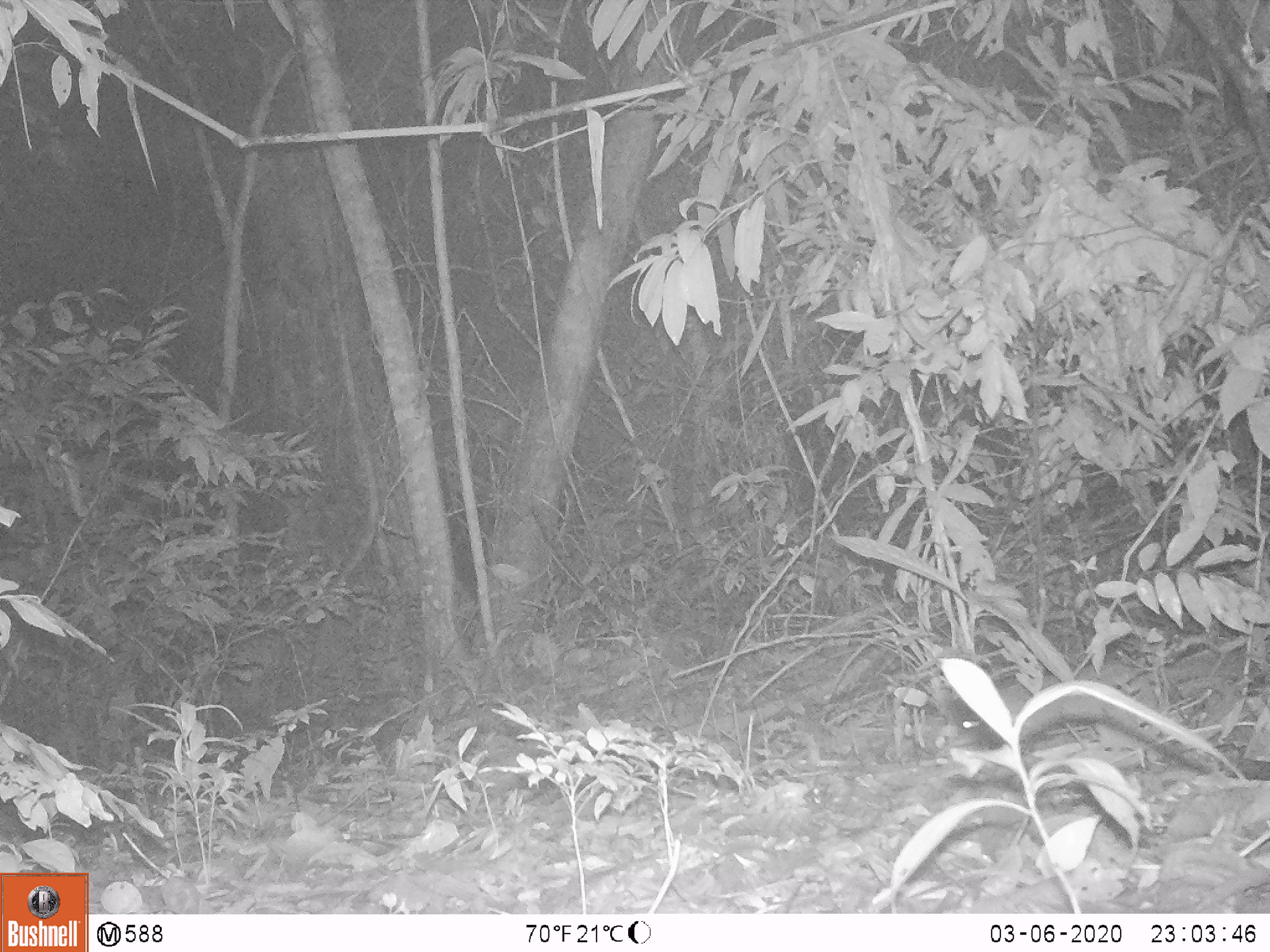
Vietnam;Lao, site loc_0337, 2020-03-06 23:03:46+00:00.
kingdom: Animalia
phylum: Chordata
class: Mammalia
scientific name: Mammalia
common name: mammal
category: unidentified small mammal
Unidentified small mammal (mammal) (Mammalia). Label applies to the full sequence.